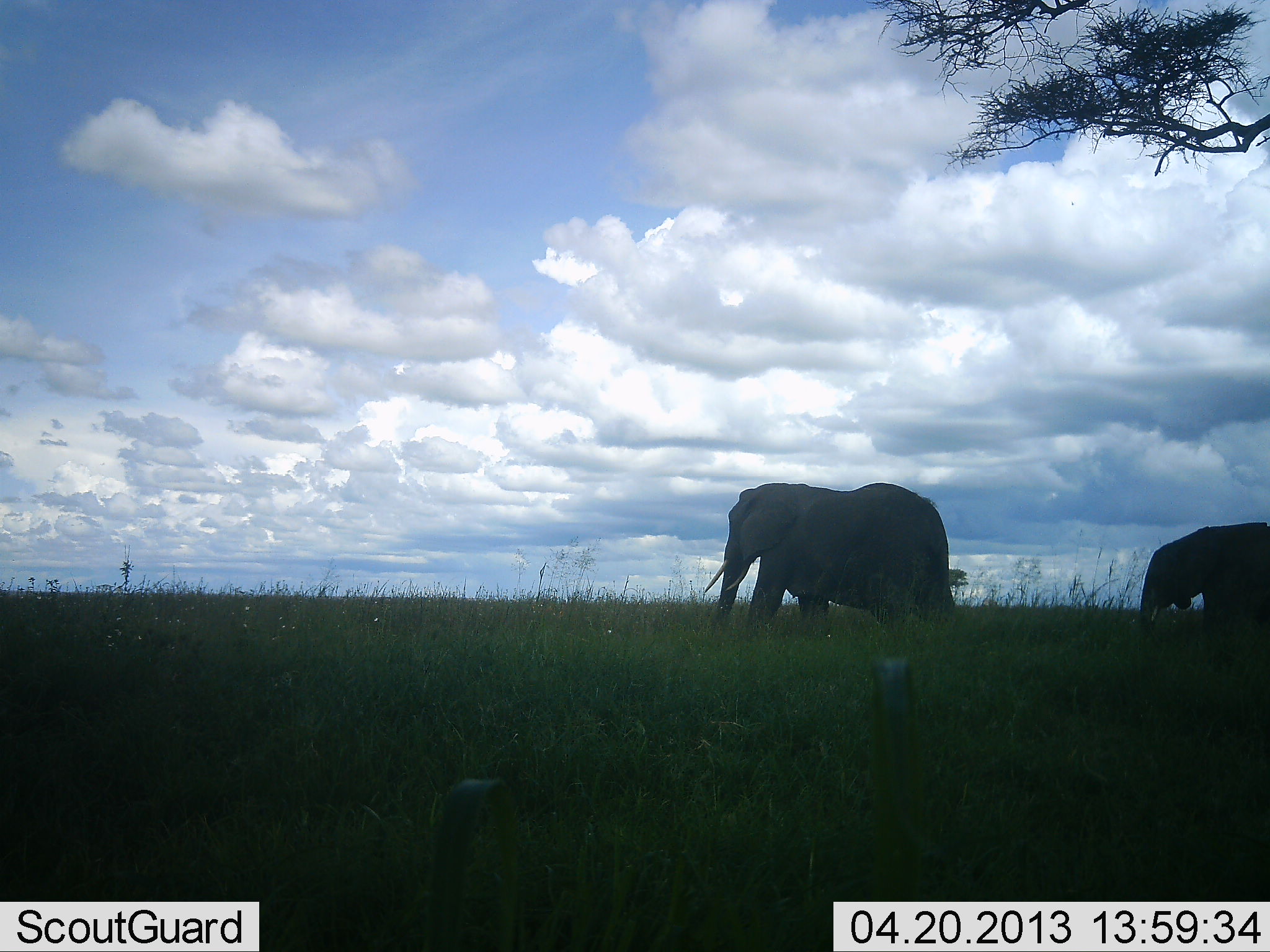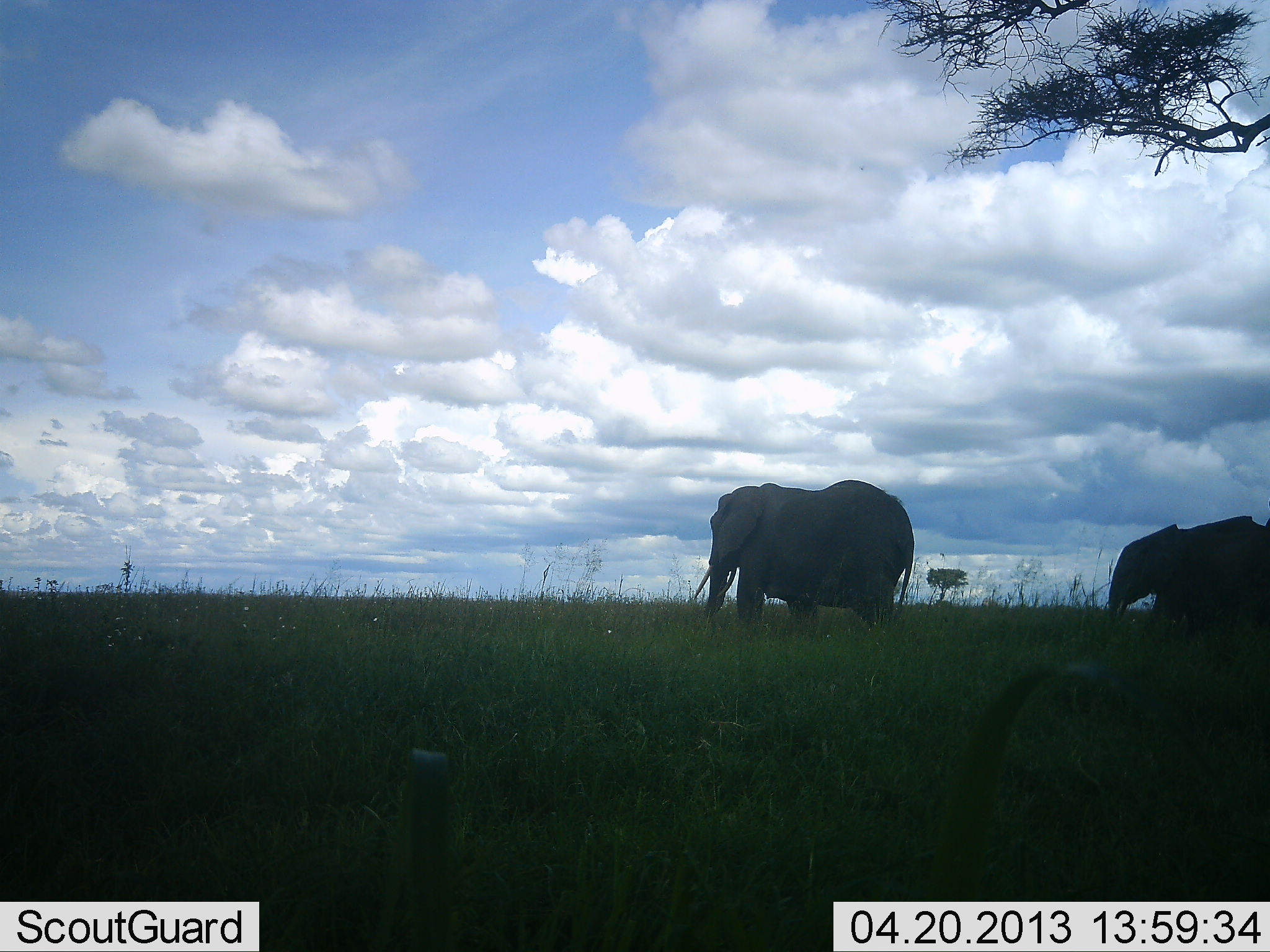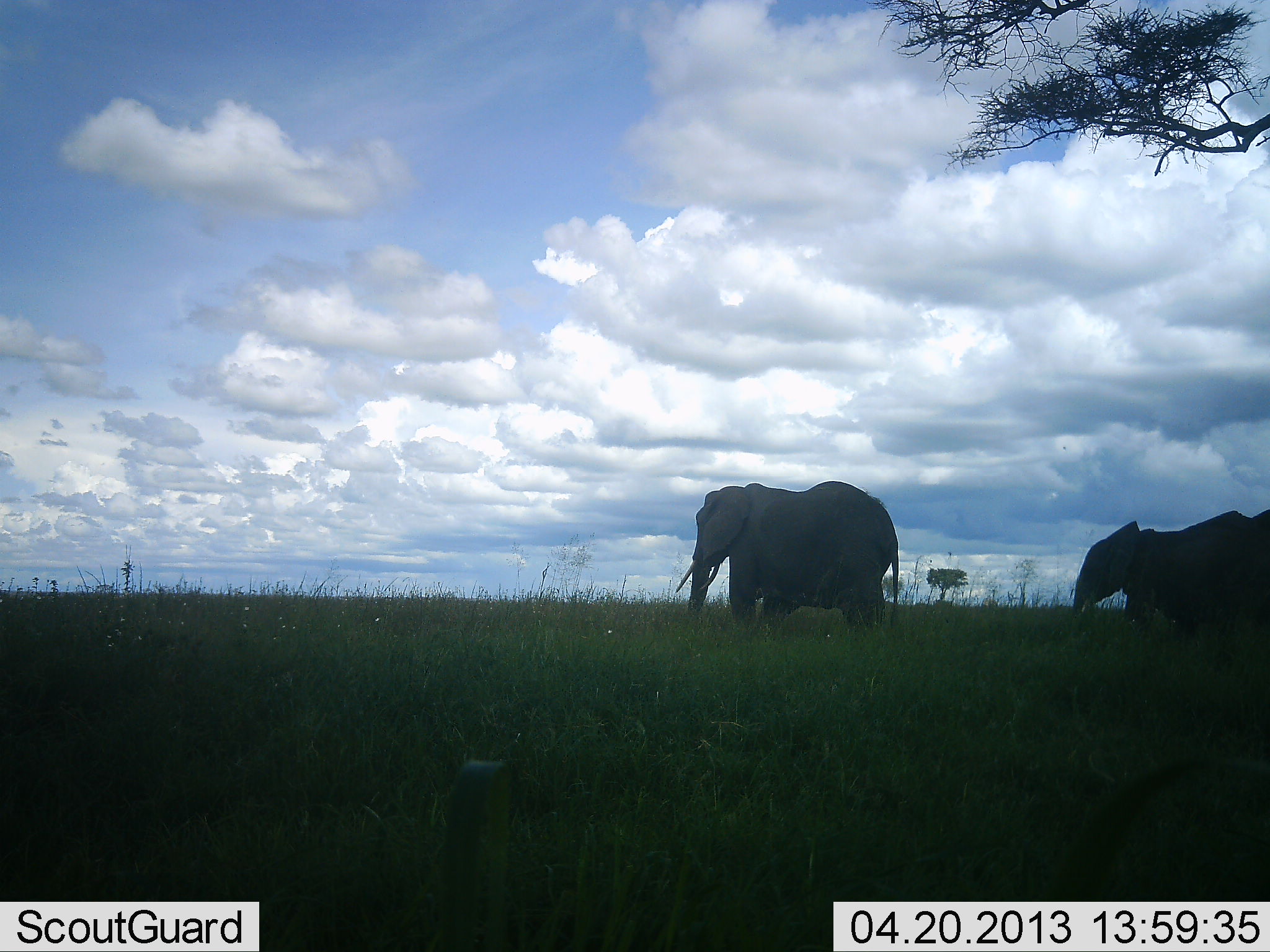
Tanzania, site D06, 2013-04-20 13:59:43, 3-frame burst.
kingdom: Animalia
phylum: Chordata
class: Mammalia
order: Proboscidea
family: Elephantidae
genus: Loxodonta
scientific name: Loxodonta africana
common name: african bush elephant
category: elephant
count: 2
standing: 12%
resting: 0%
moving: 92%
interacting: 0%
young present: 17%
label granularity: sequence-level